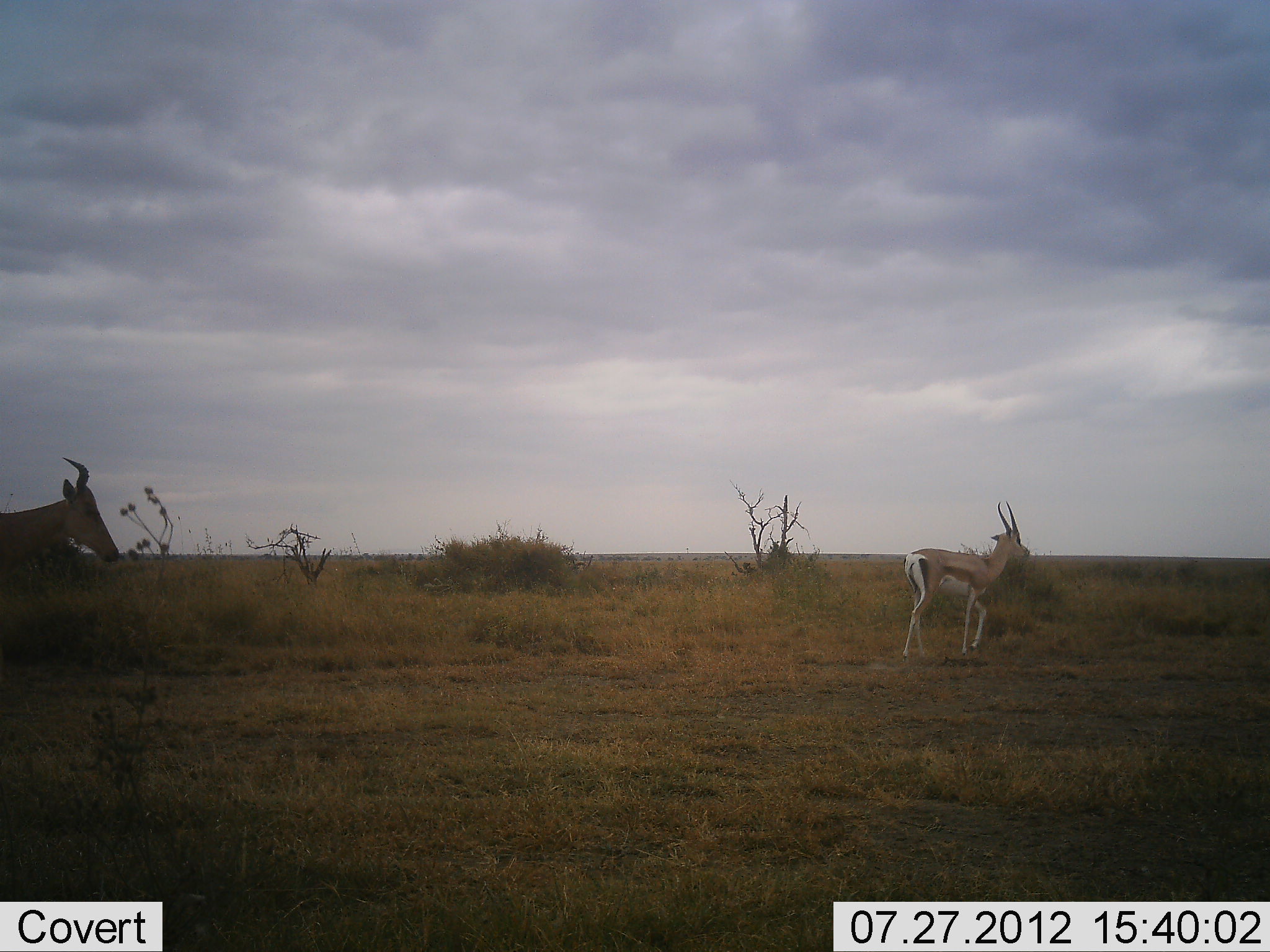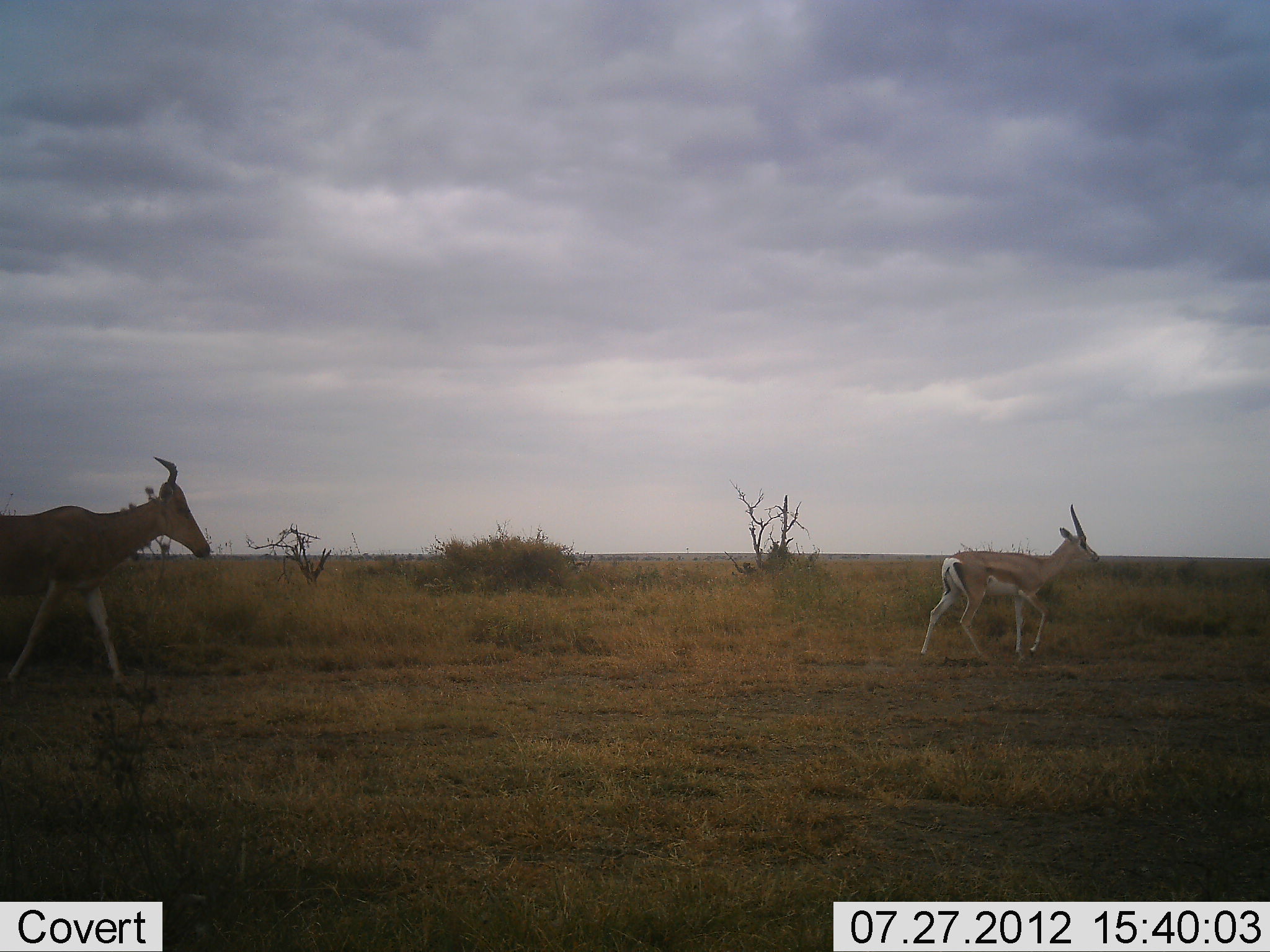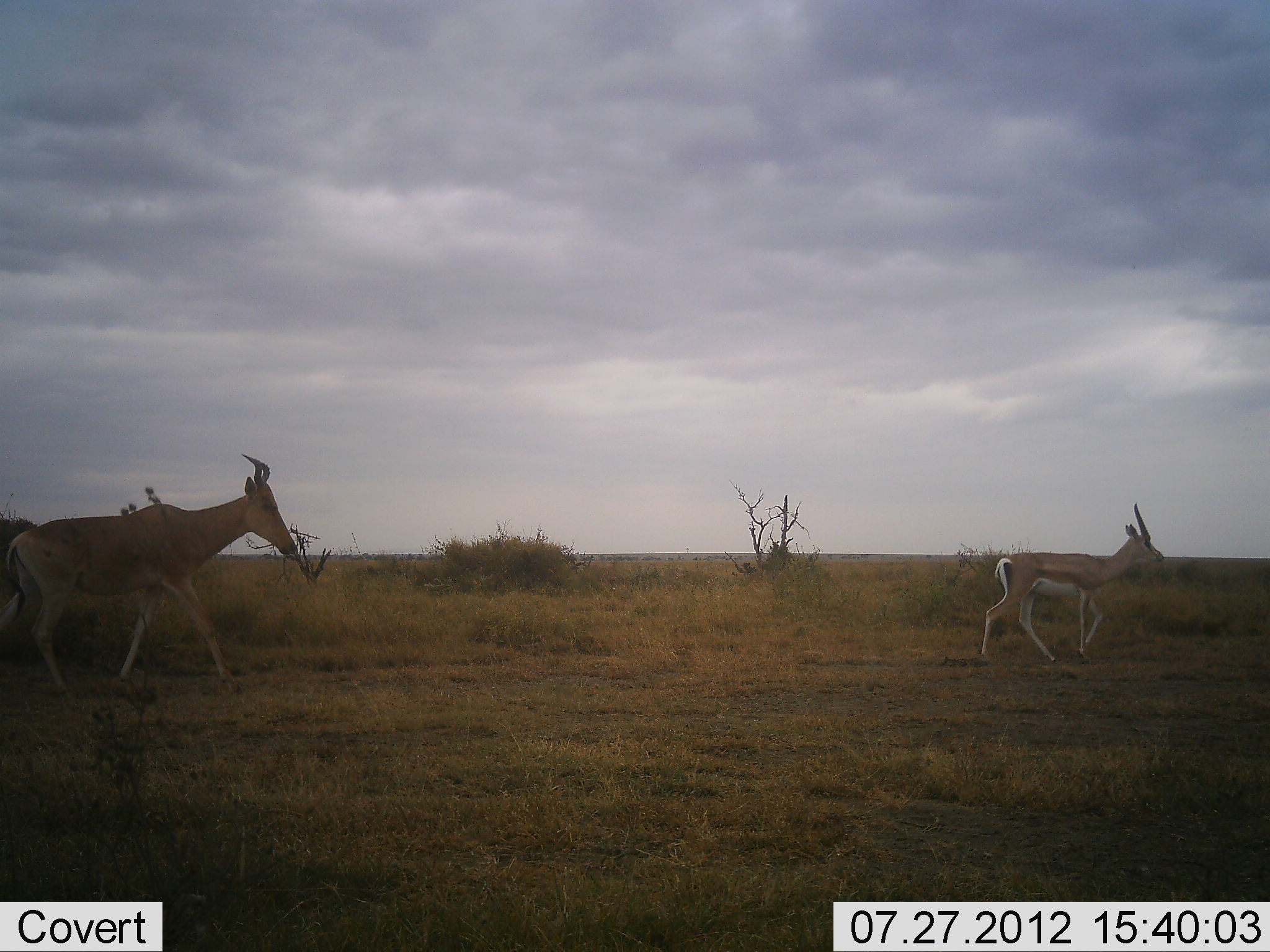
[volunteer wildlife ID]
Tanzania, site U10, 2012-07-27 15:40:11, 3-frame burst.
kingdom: Animalia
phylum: Chordata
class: Mammalia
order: Artiodactyla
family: Bovidae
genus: Nanger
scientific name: Nanger granti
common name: grant's gazelle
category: gazellegrants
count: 1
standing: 0%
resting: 0%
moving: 100%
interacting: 0%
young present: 0%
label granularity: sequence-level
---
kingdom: Animalia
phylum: Chordata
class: Mammalia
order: Artiodactyla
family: Bovidae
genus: Alcelaphus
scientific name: Alcelaphus buselaphus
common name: hartebeest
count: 1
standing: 0%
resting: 0%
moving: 100%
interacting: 0%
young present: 0%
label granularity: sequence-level